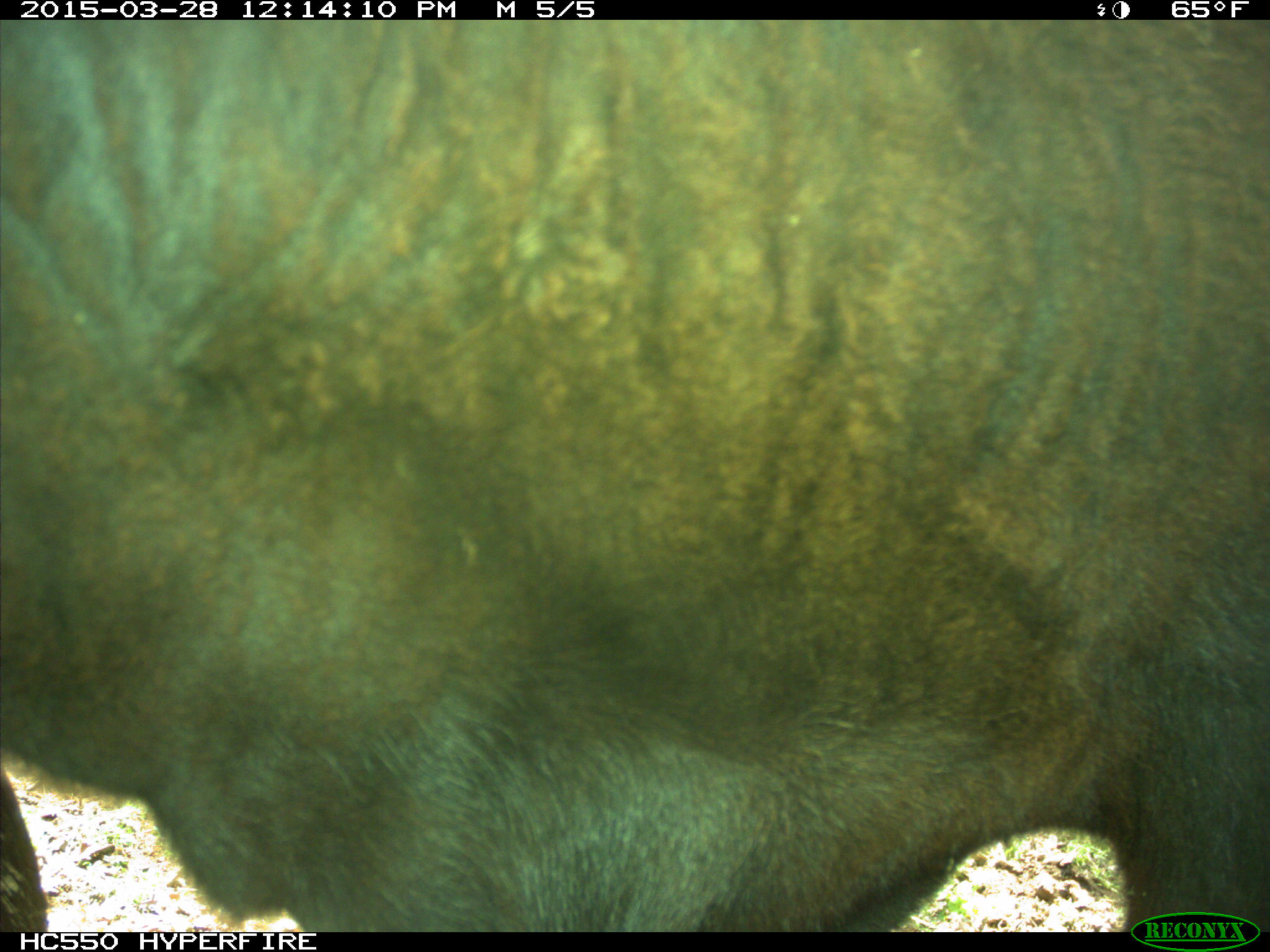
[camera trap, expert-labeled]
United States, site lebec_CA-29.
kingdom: Animalia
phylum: Chordata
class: Mammalia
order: Artiodactyla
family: Bovidae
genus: Bos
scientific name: Bos taurus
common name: domestic cow